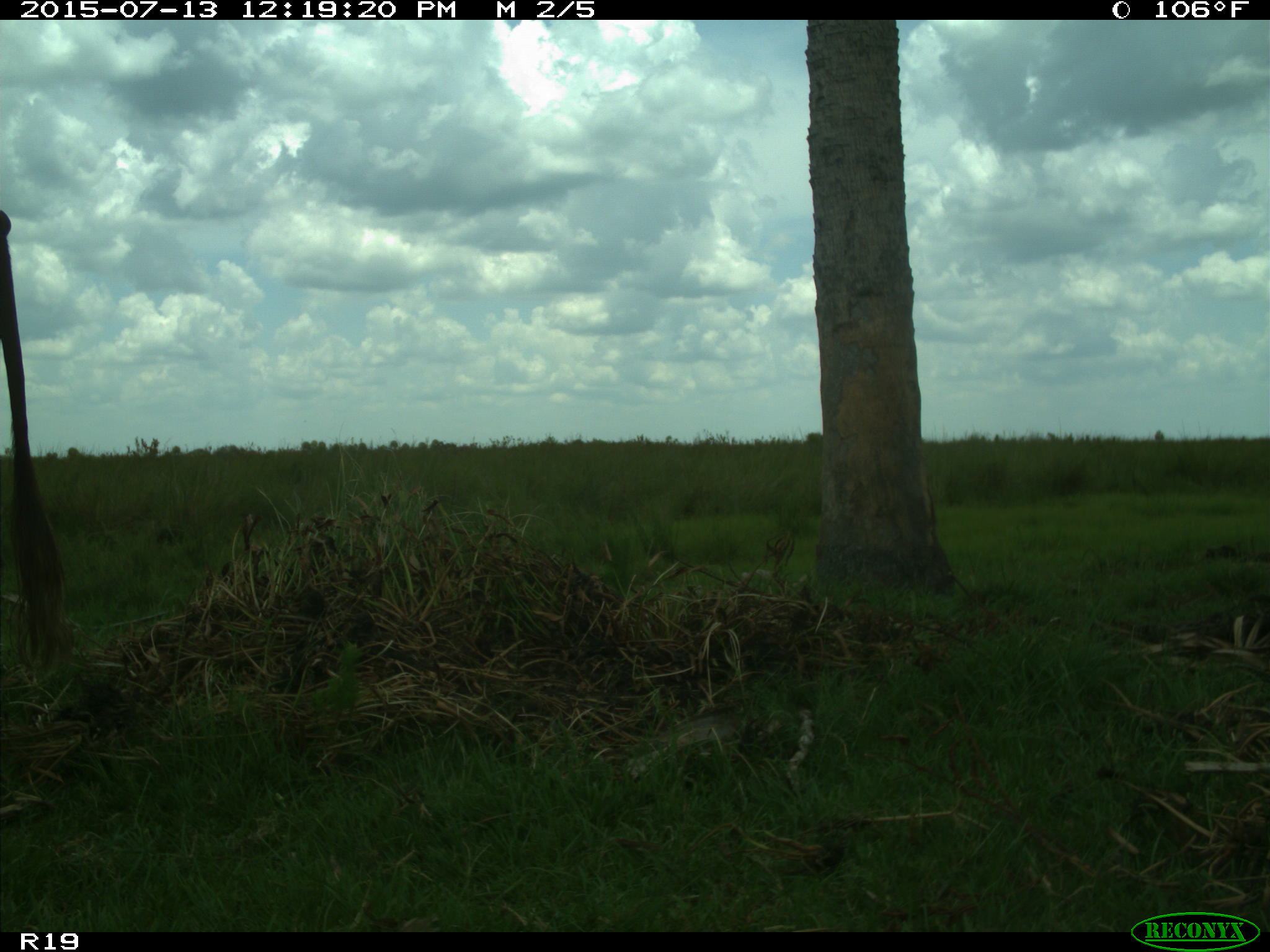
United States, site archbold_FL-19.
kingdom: Animalia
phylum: Chordata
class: Mammalia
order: Artiodactyla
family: Bovidae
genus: Bos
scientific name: Bos taurus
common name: domestic cow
Bos taurus (domestic cow).